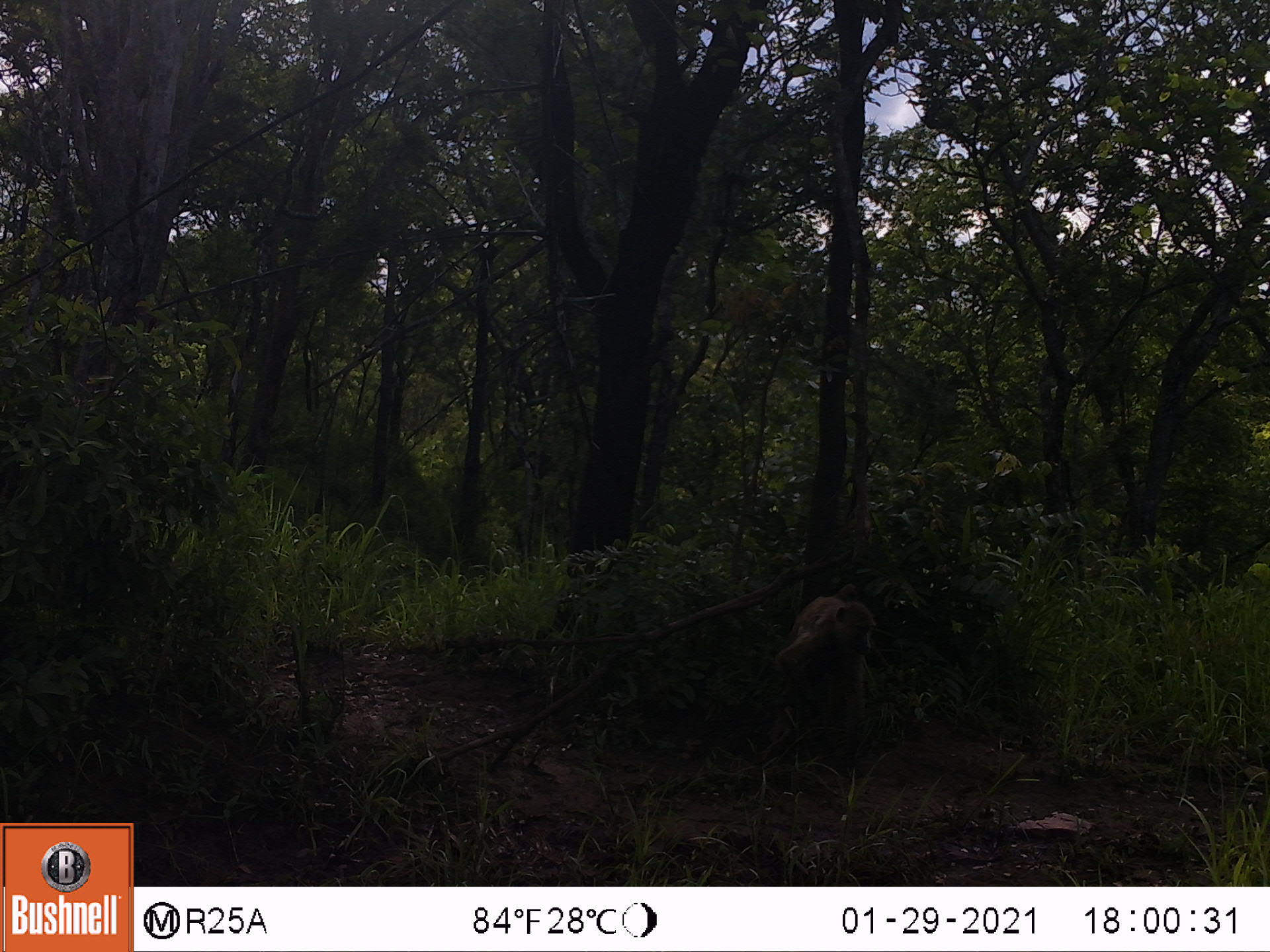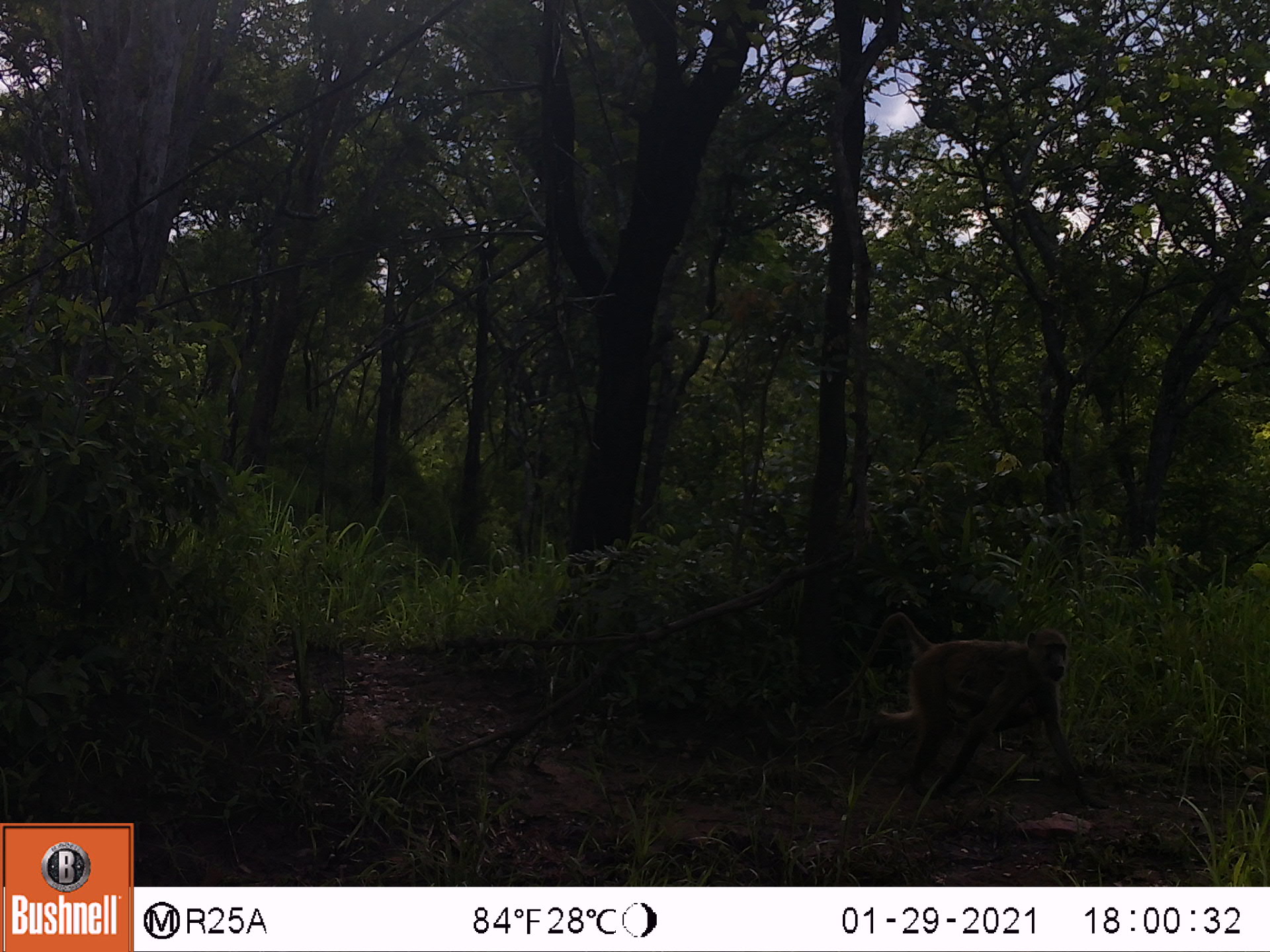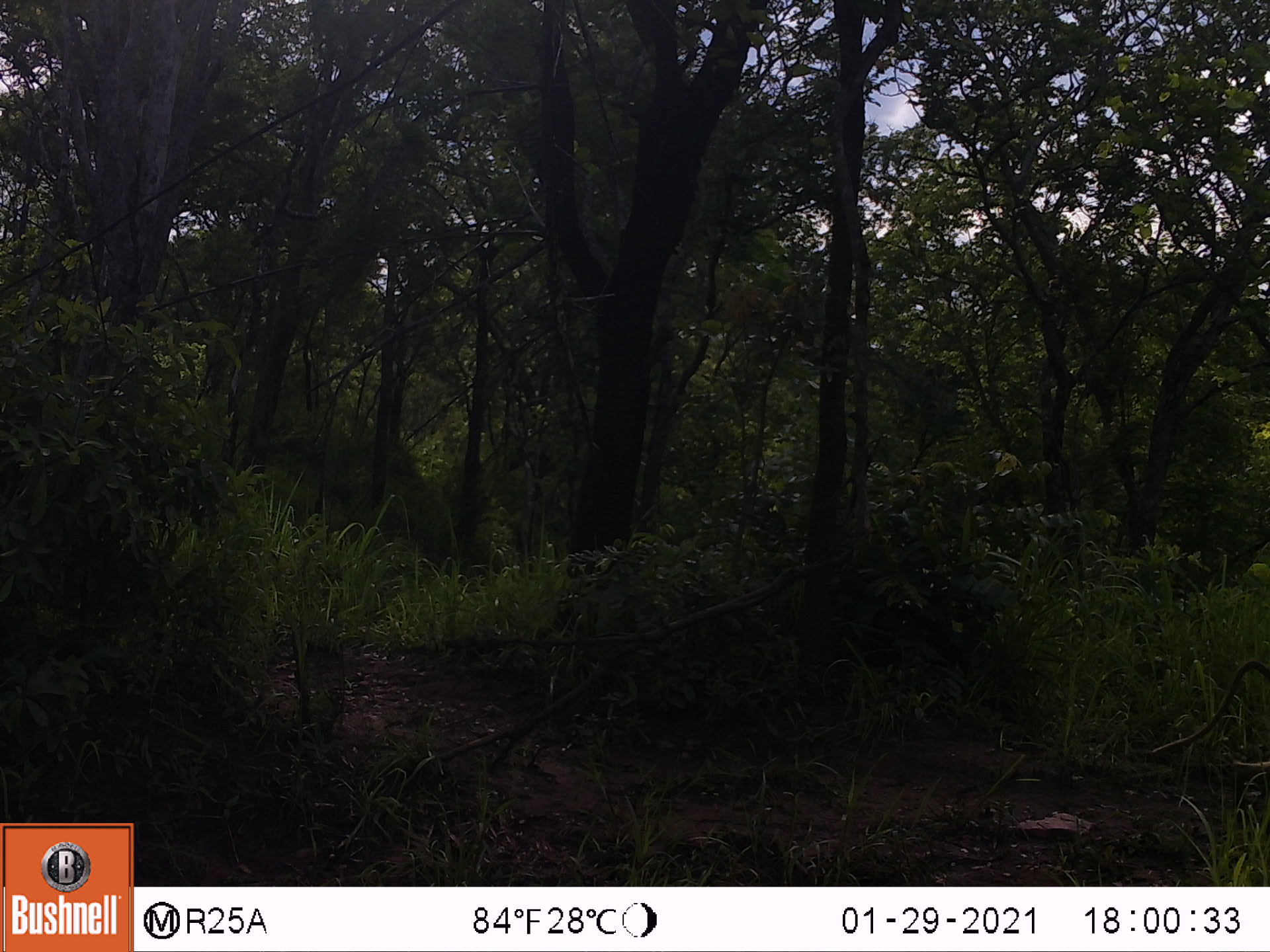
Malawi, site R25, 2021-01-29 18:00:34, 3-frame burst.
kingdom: Animalia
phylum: Chordata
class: Mammalia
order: Primates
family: Cercopithecidae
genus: Papio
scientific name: Papio cynocephalus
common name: yellow baboon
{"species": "yellow baboon (Papio cynocephalus)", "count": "1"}